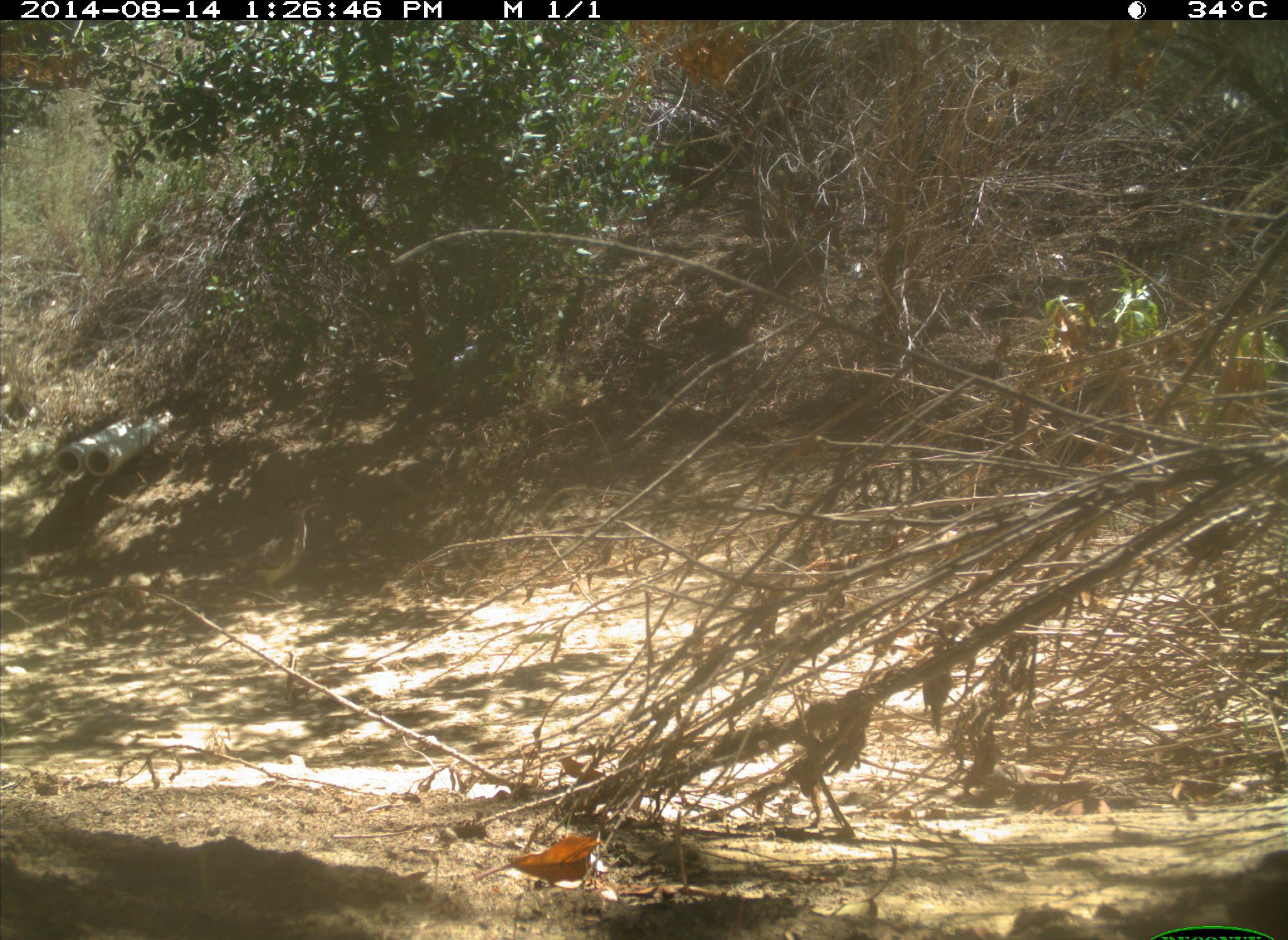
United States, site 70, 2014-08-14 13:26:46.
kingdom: Animalia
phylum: Chordata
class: Aves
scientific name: Aves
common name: bird